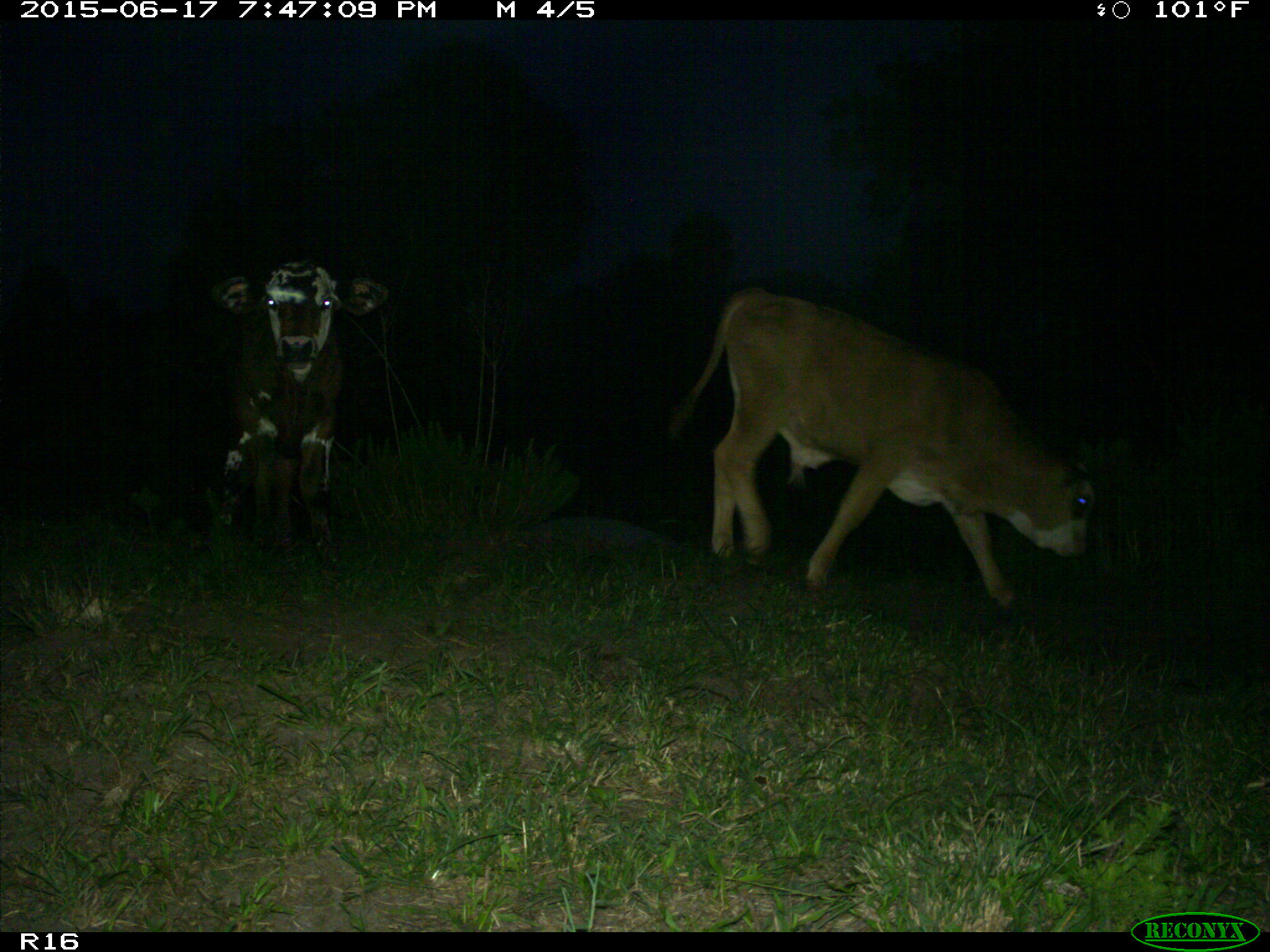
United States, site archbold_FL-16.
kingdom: Animalia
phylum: Chordata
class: Mammalia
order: Artiodactyla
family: Bovidae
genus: Bos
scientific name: Bos taurus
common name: domestic cow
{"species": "Bos taurus (domestic cow)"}